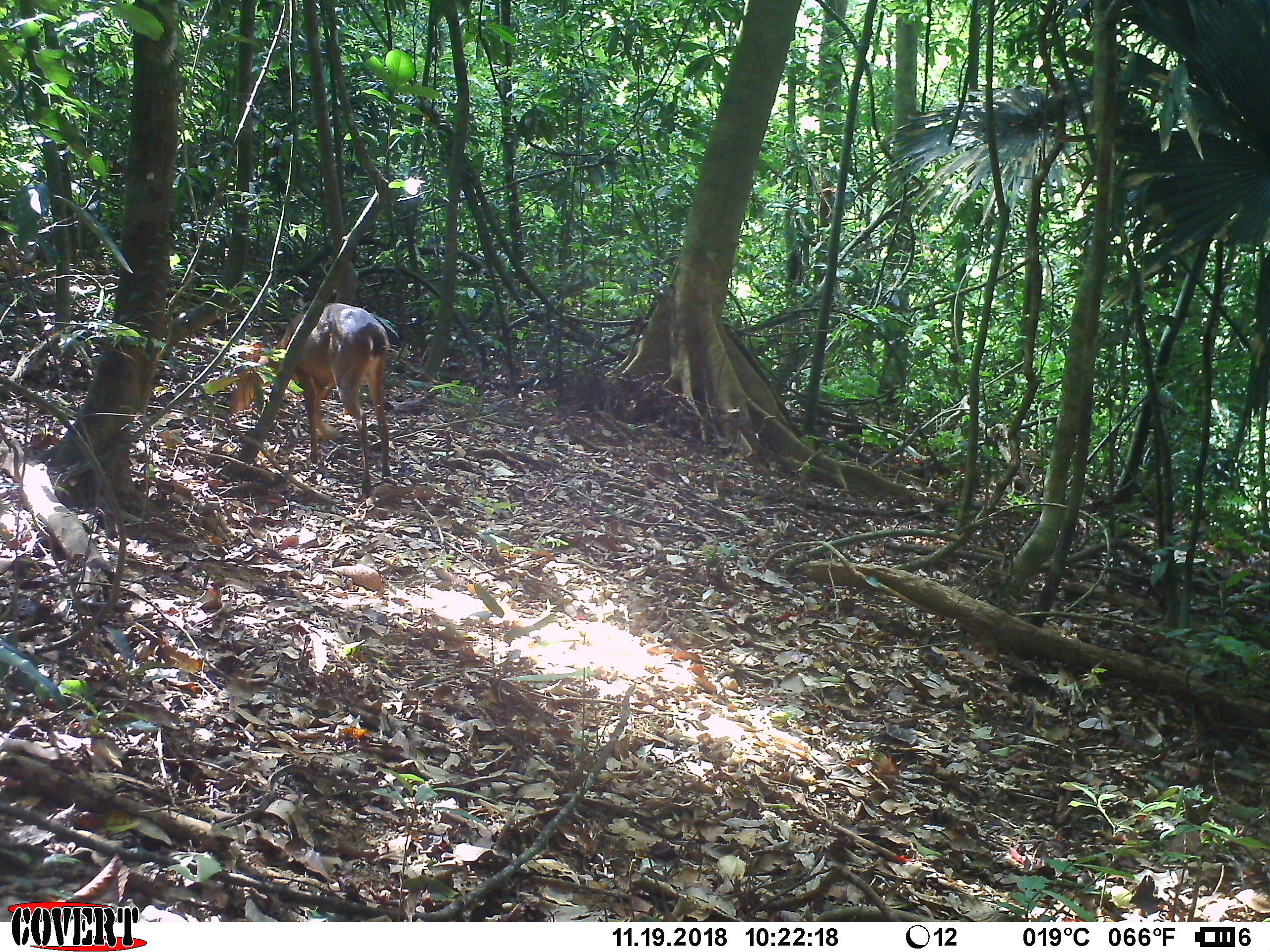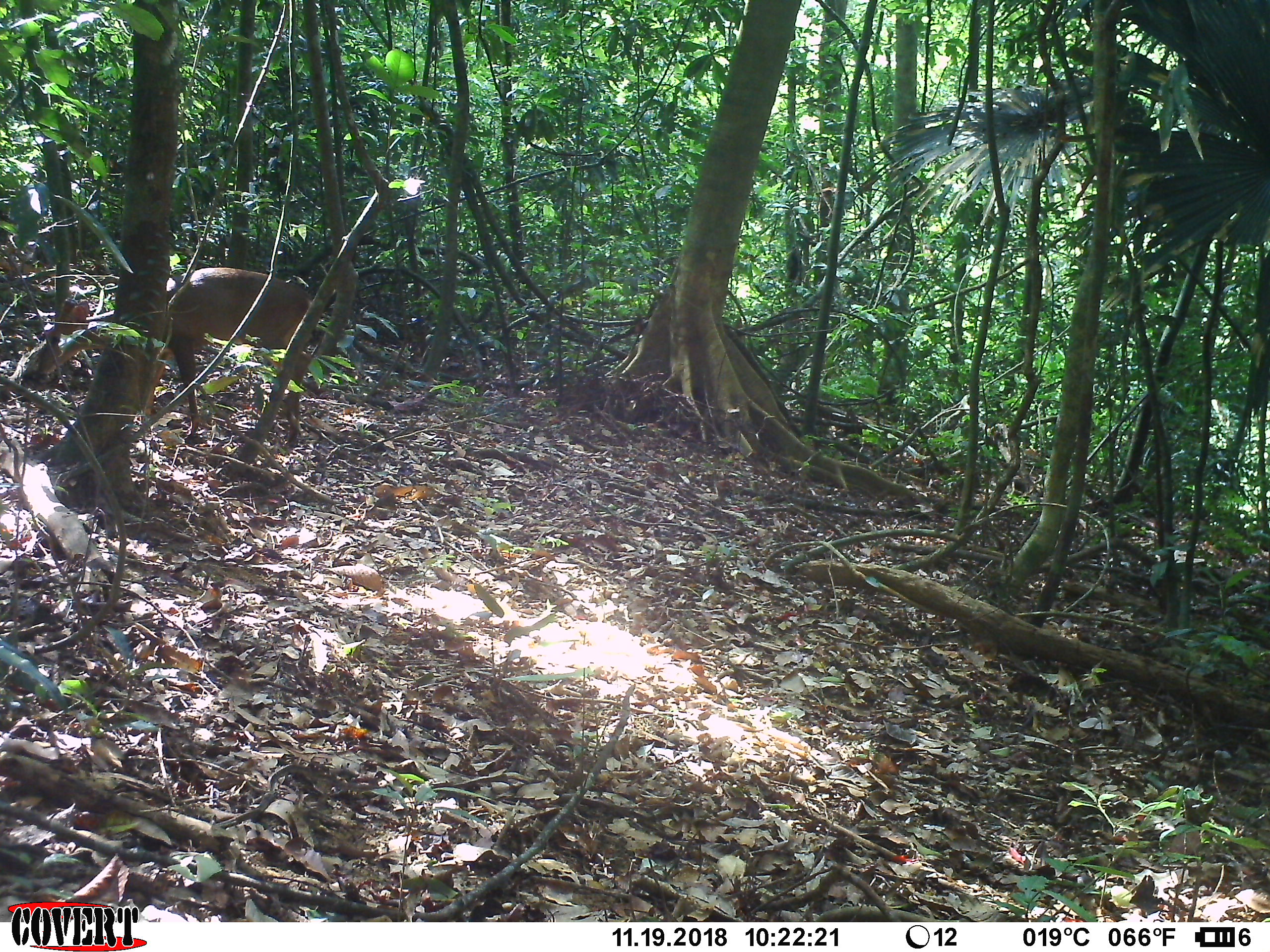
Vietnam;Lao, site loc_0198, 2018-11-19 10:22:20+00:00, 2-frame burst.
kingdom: Animalia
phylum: Chordata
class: Mammalia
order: Artiodactyla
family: Cervidae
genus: Muntiacus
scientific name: Muntiacus vuquangensis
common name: large-antlered muntjac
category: large antlered muntjac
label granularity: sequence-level